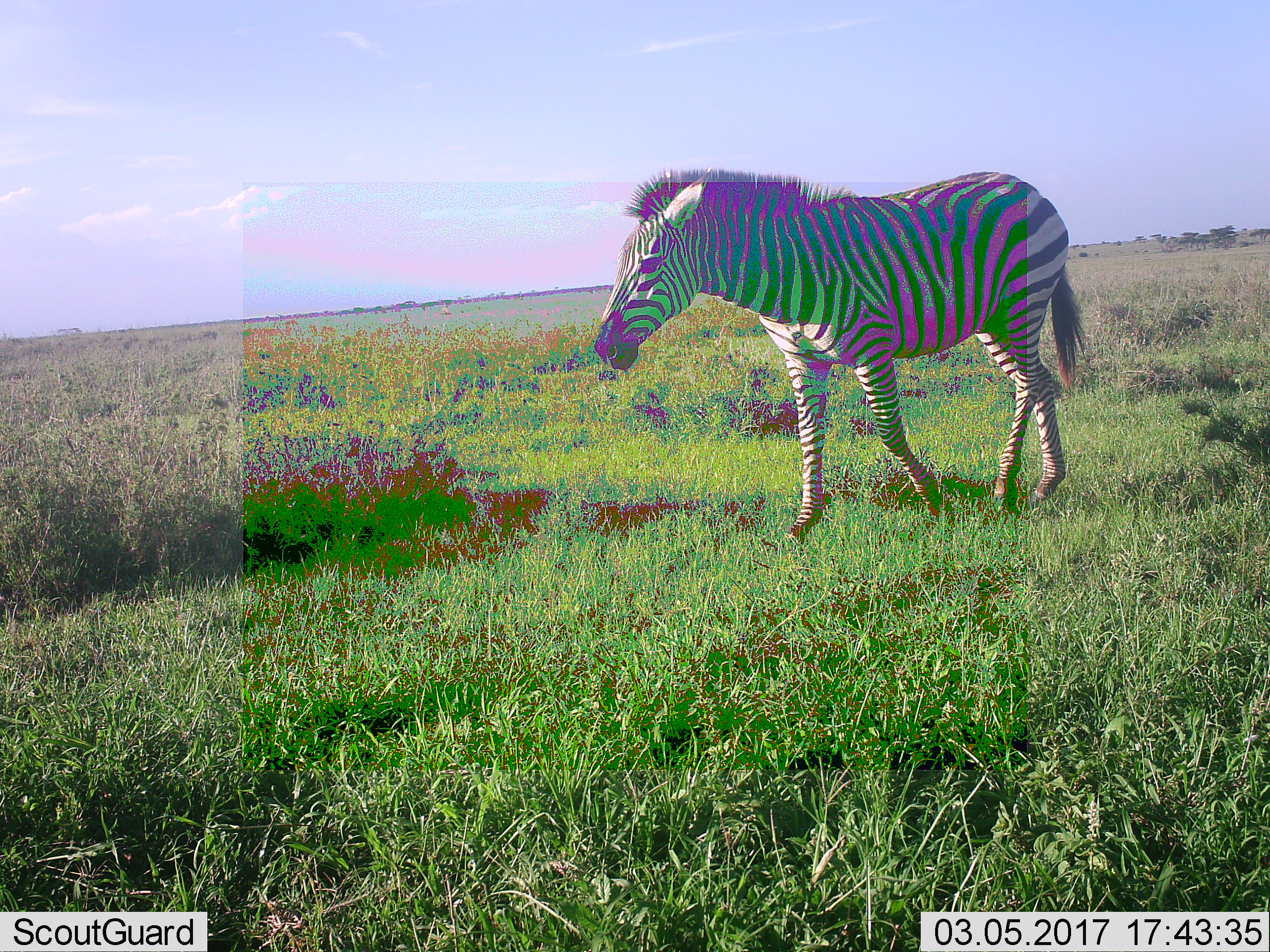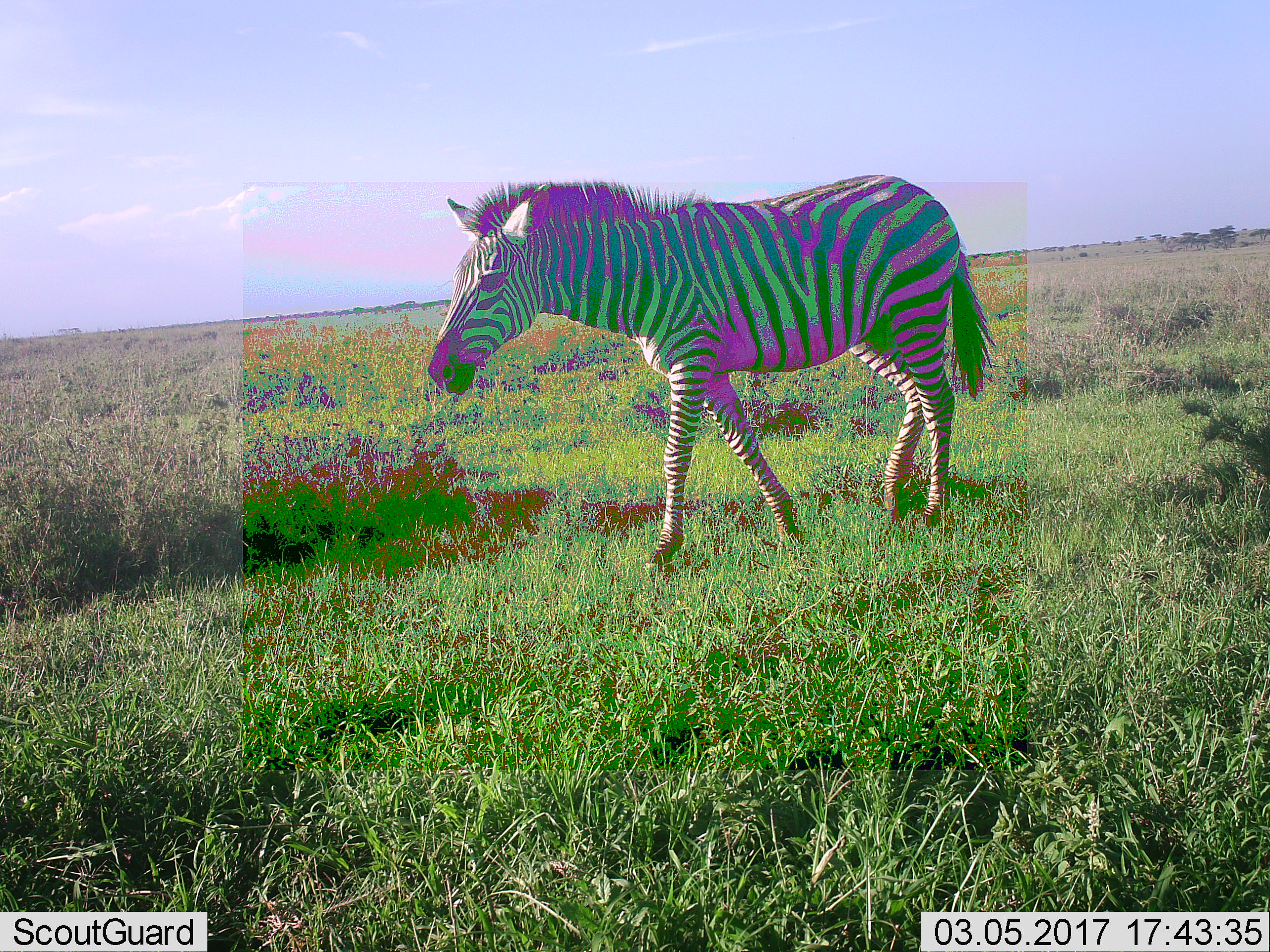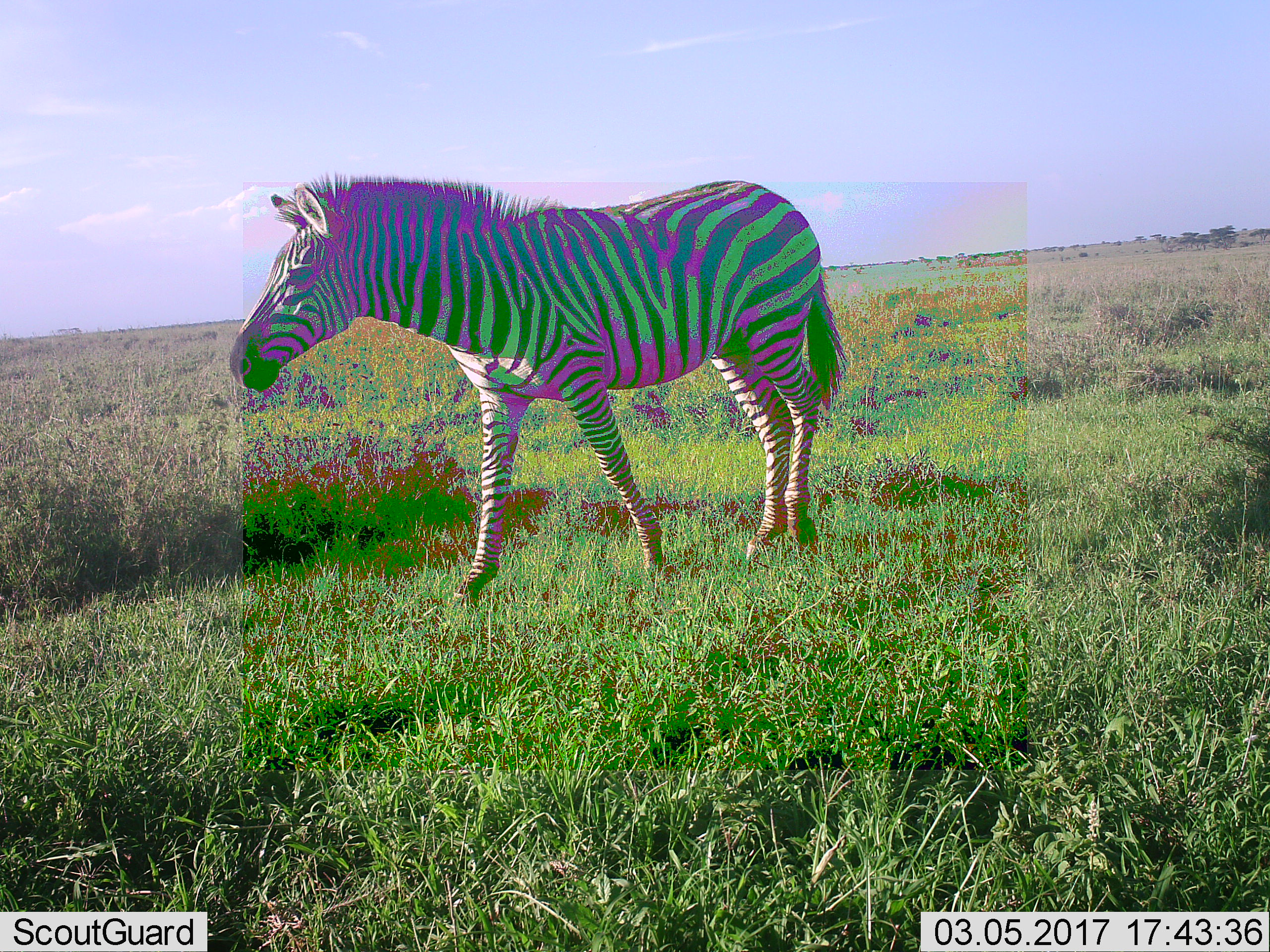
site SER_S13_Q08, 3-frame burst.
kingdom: Animalia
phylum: Chordata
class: Mammalia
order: Perissodactyla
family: Equidae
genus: Equus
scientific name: Equus quagga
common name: plains zebra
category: zebraplains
Zebraplains (plains zebra) (Equus quagga), count 1. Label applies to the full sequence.